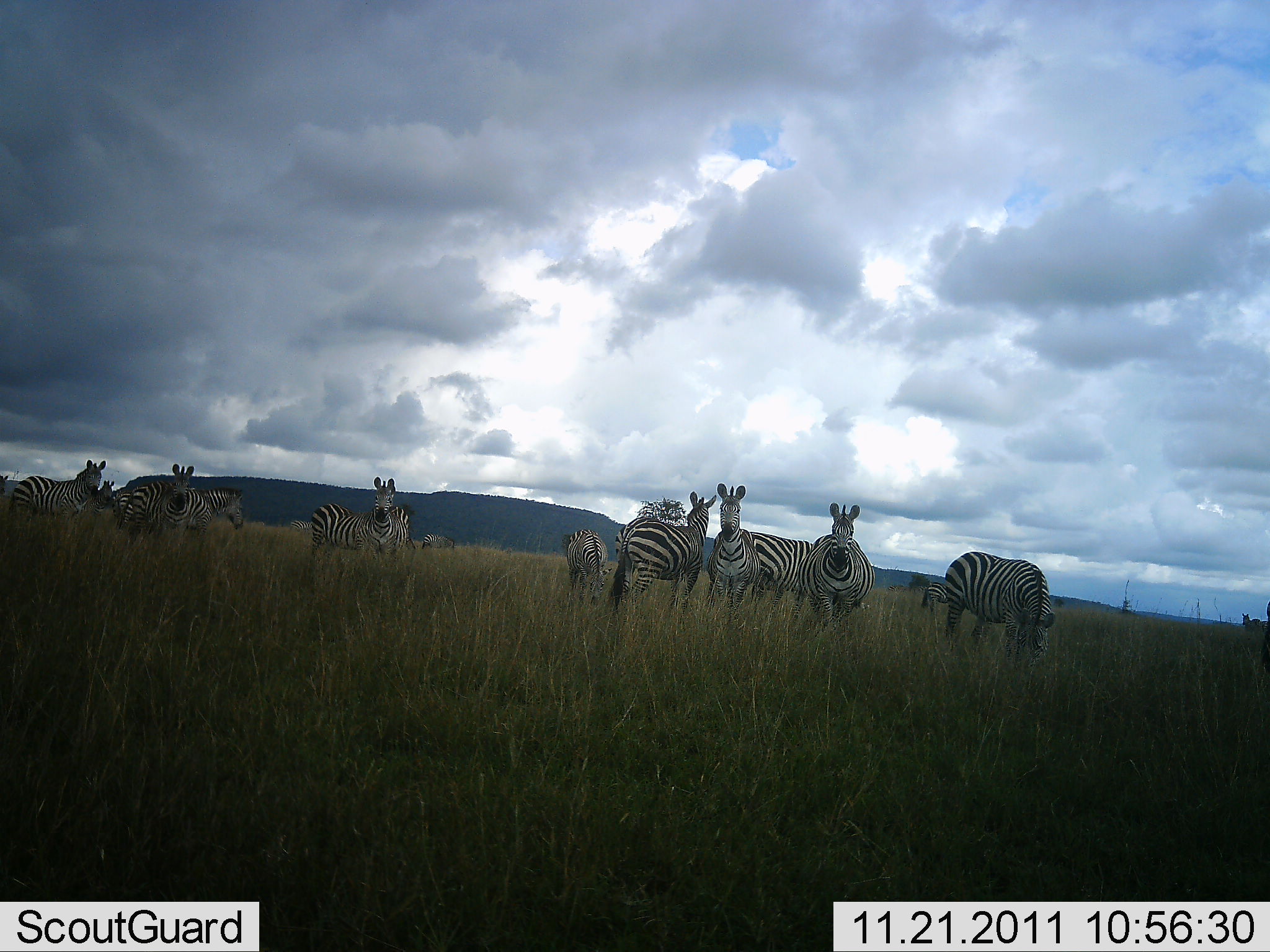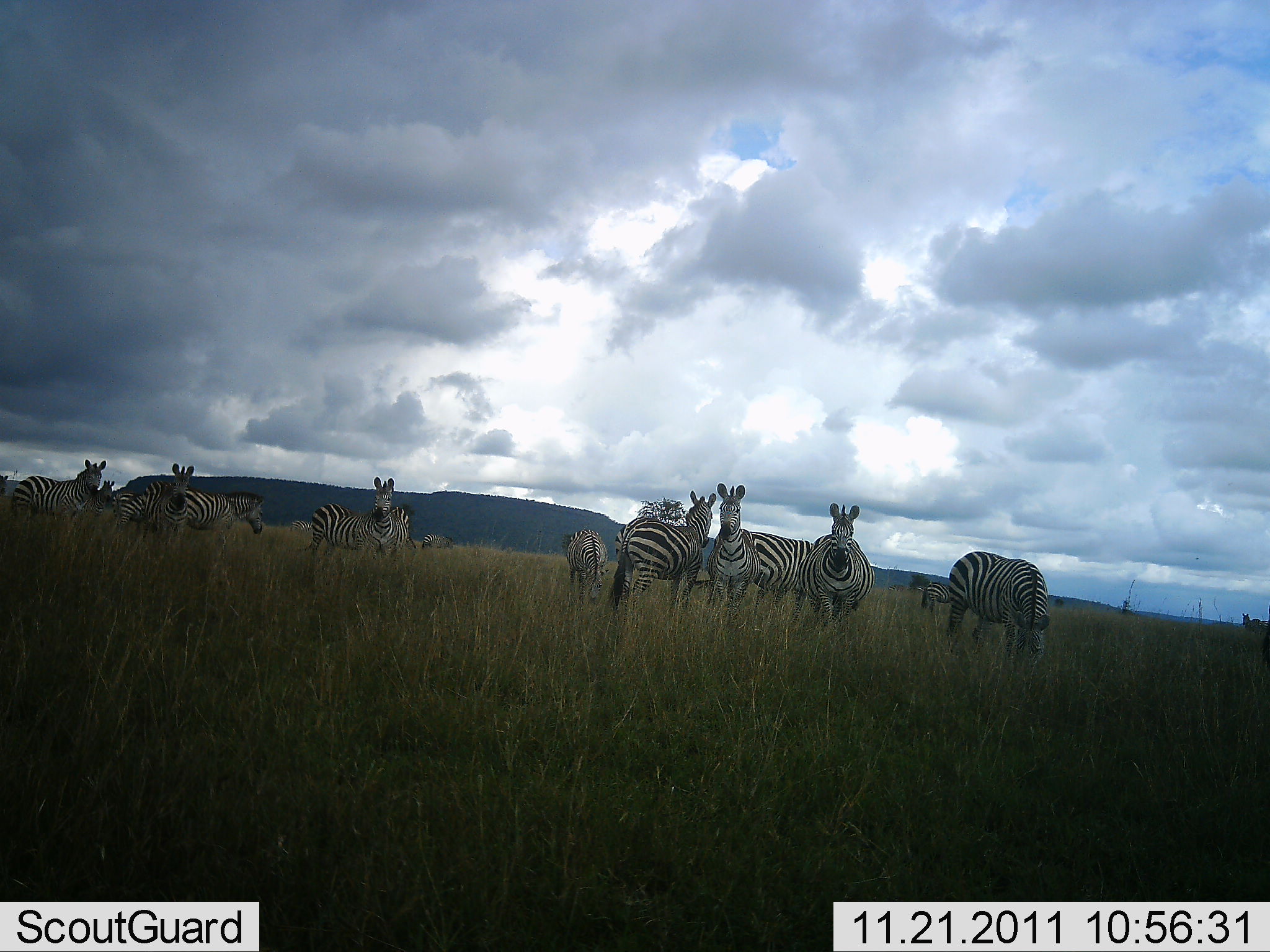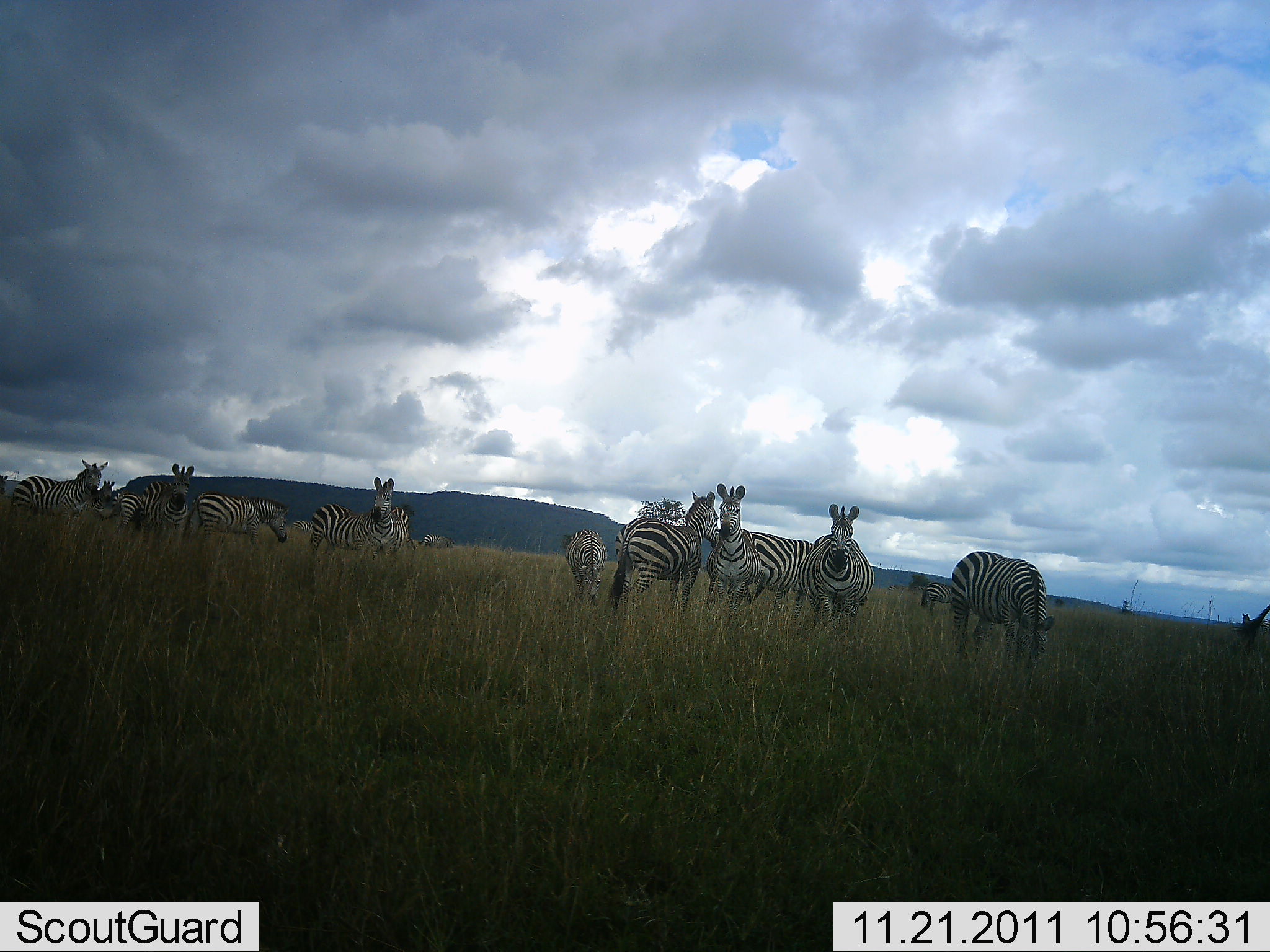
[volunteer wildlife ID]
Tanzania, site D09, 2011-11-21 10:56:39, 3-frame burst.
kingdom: Animalia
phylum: Chordata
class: Mammalia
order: Perissodactyla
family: Equidae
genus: Equus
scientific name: Equus quagga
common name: plains zebra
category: zebra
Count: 11-50.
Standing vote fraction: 88%.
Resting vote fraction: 6%.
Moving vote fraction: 25%.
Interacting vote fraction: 12%.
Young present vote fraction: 0%.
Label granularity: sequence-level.